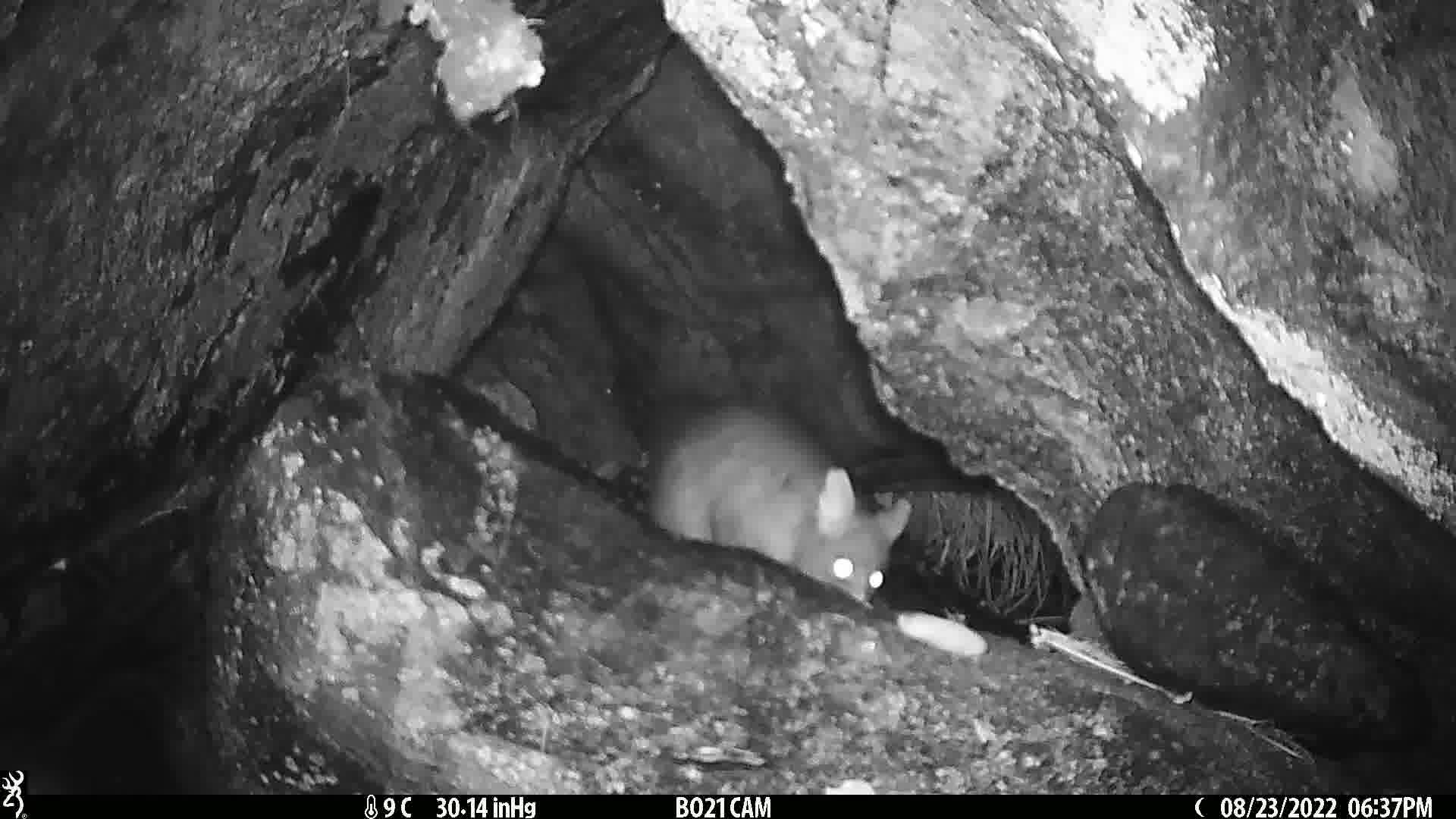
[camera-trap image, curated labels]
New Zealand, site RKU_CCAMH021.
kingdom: Animalia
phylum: Chordata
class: Mammalia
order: Diprotodontia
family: Phalangeridae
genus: Trichosurus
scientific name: Trichosurus vulpecula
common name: common brushtail possum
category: possum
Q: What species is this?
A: Possum (common brushtail possum) (Trichosurus vulpecula).